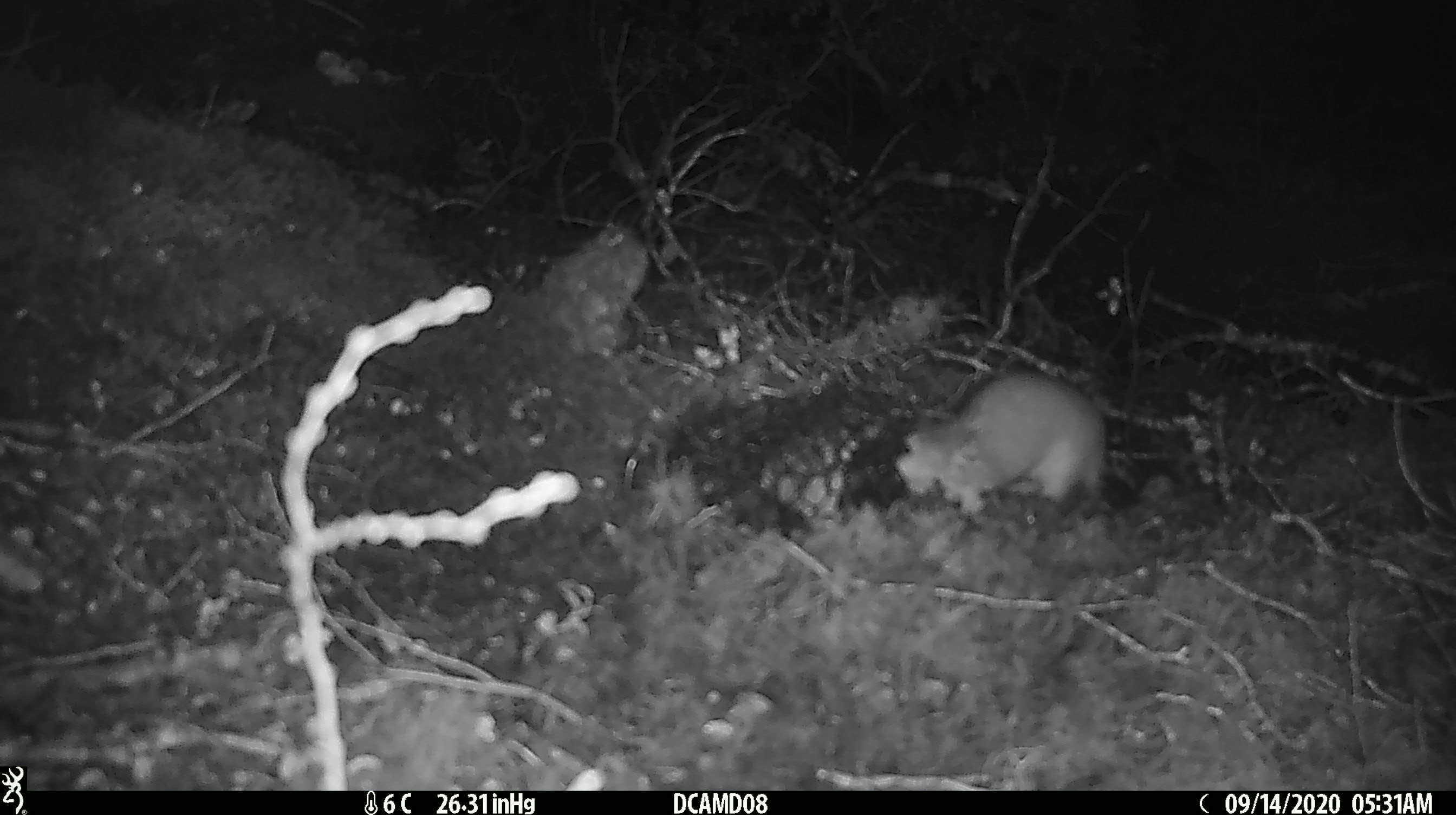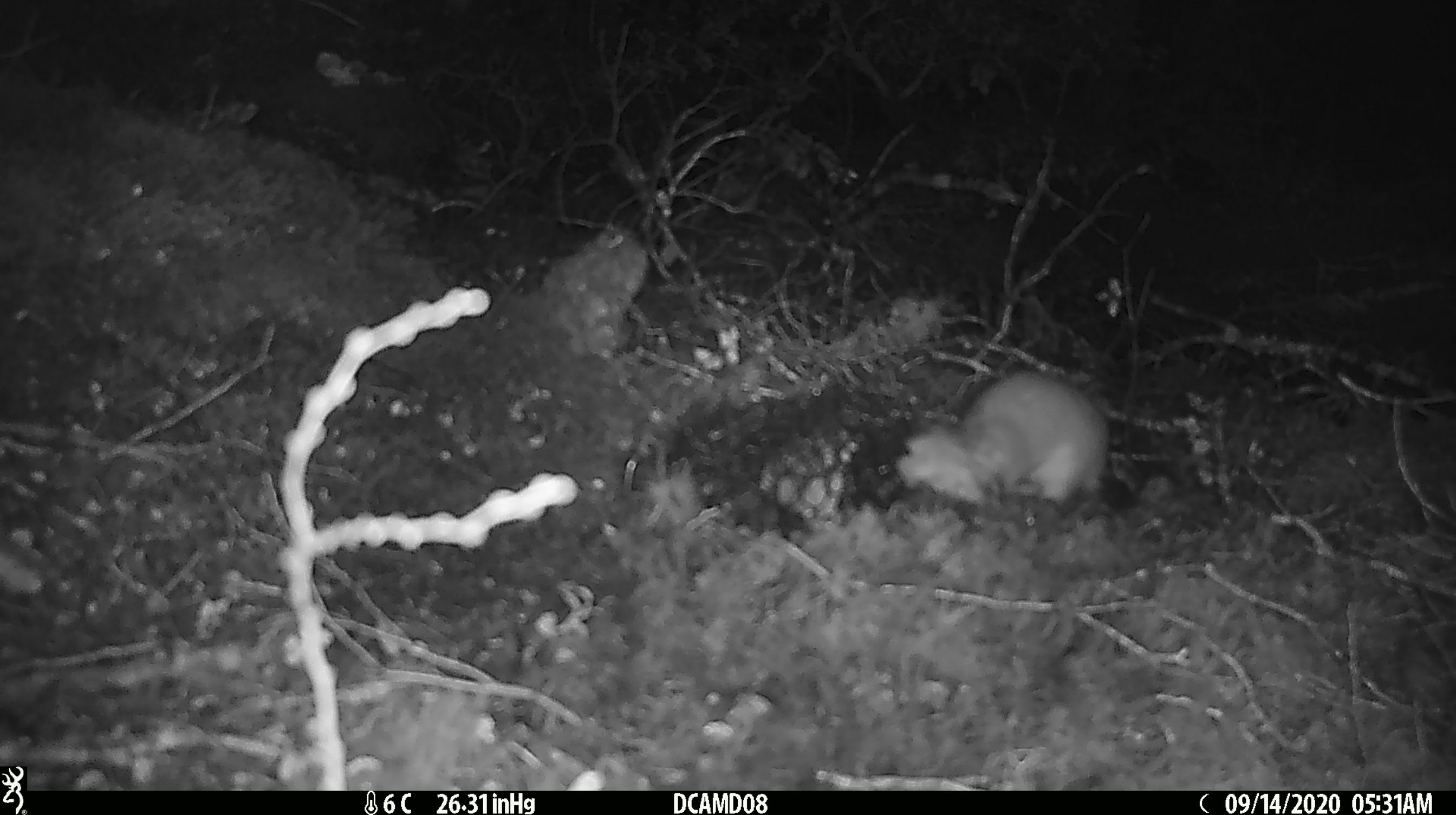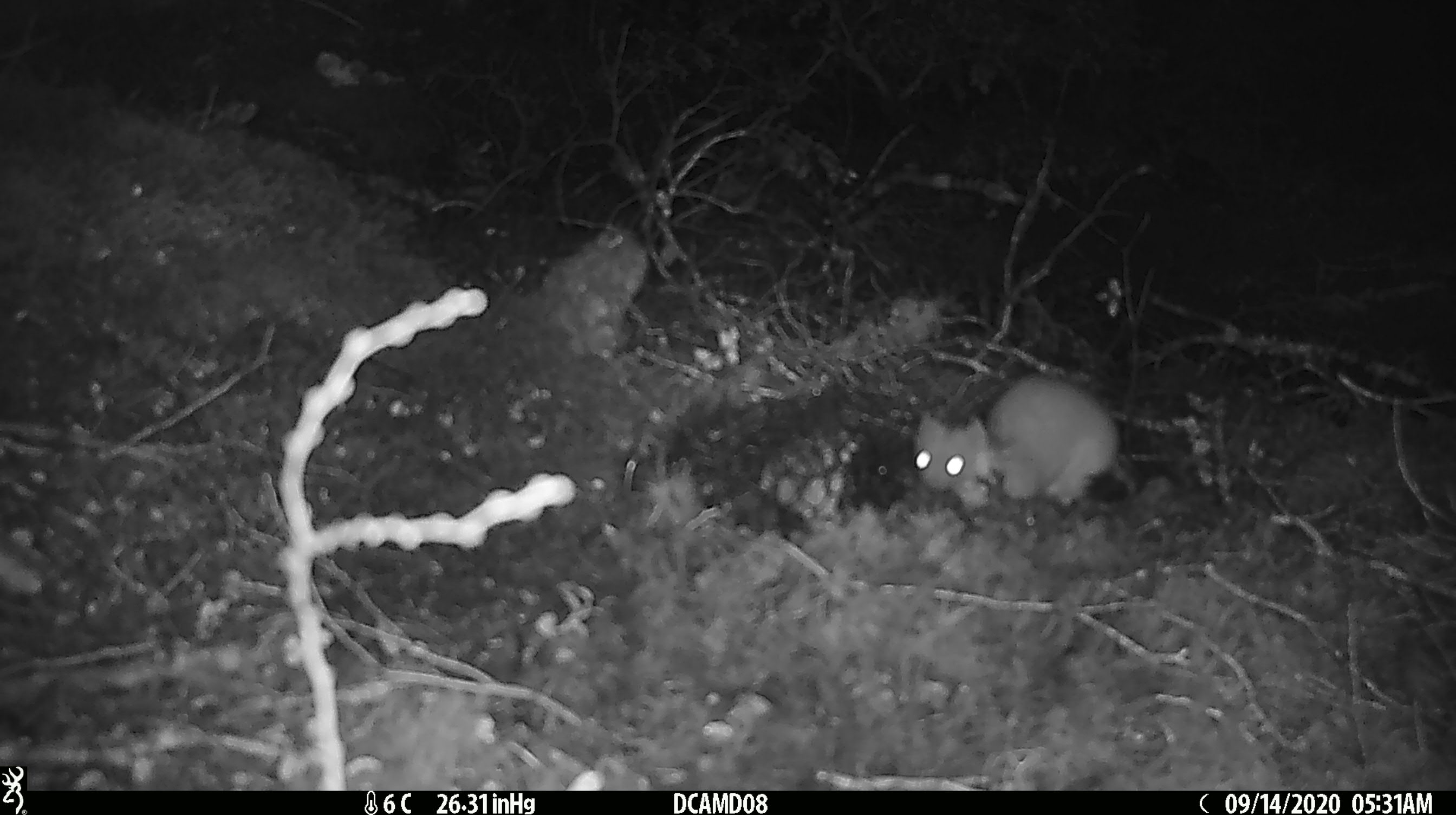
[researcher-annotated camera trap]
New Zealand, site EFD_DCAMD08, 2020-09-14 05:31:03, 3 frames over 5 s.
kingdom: Animalia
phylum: Chordata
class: Mammalia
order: Carnivora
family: Mustelidae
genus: Mustela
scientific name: Mustela erminea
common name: stoat